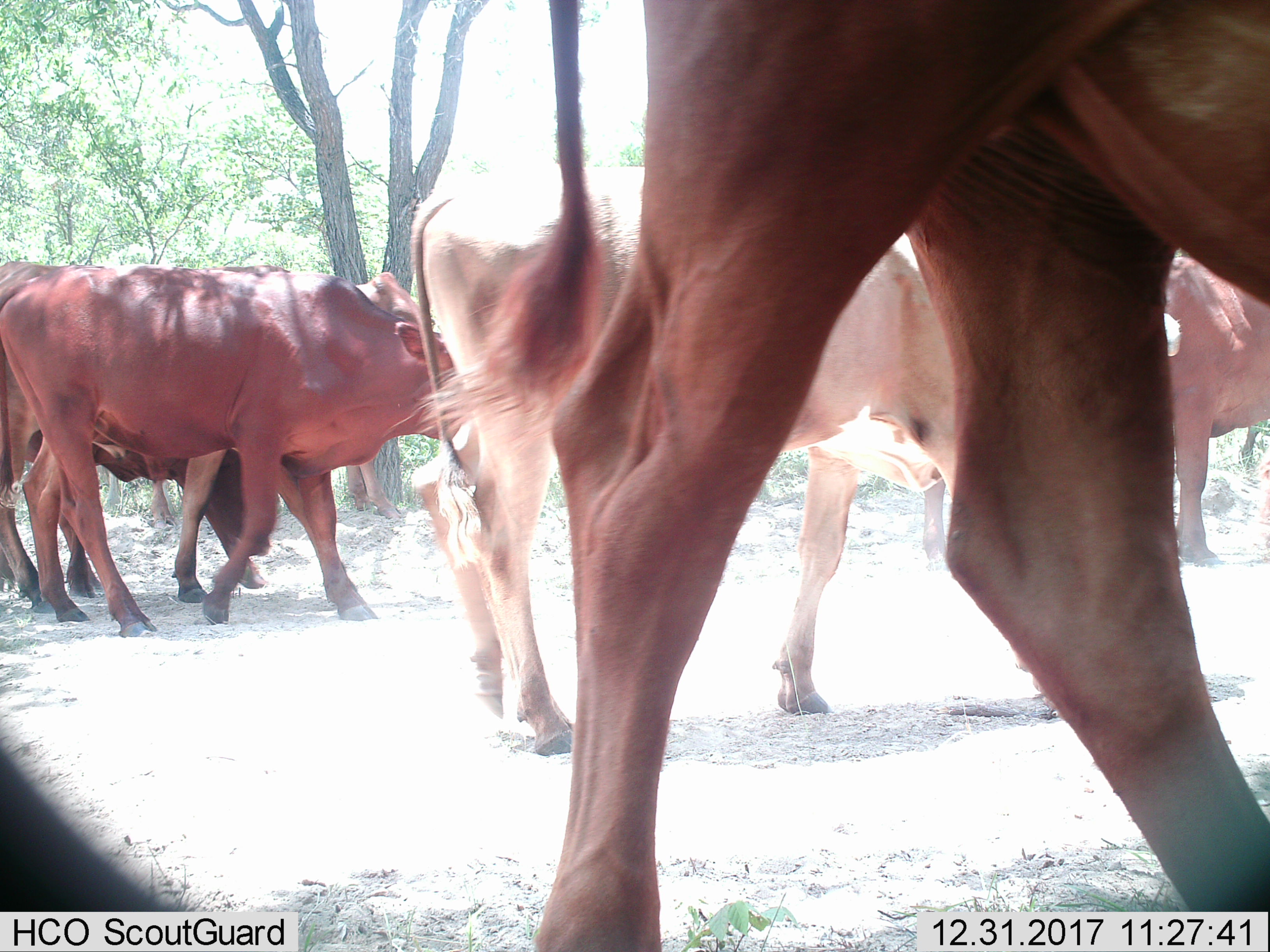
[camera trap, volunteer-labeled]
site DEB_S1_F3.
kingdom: Animalia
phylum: Chordata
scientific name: Vertebrata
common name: domestic animal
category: domesticanimal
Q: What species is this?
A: Domesticanimal (domestic animal) (Vertebrata).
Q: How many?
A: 6.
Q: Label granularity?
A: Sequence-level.